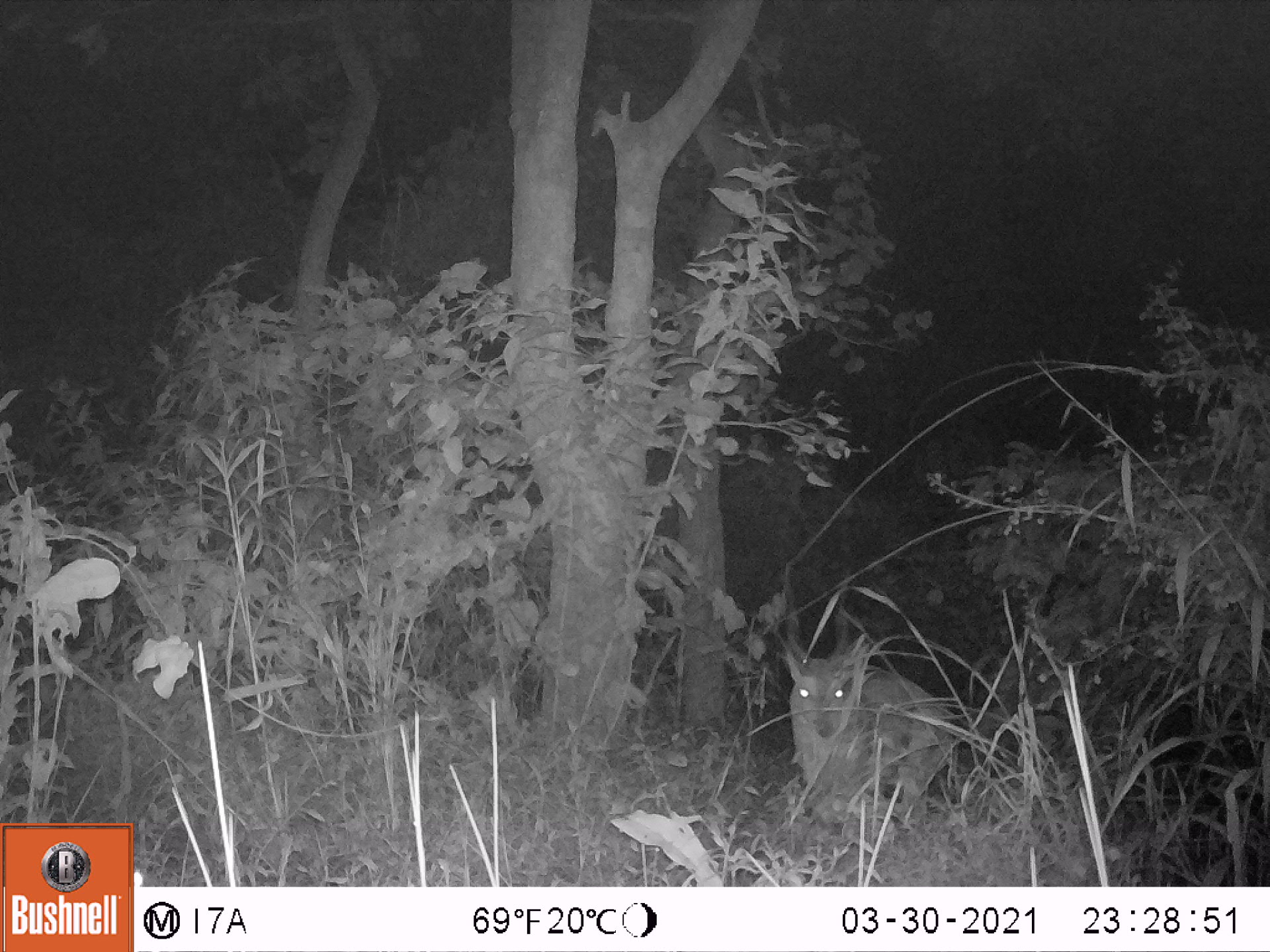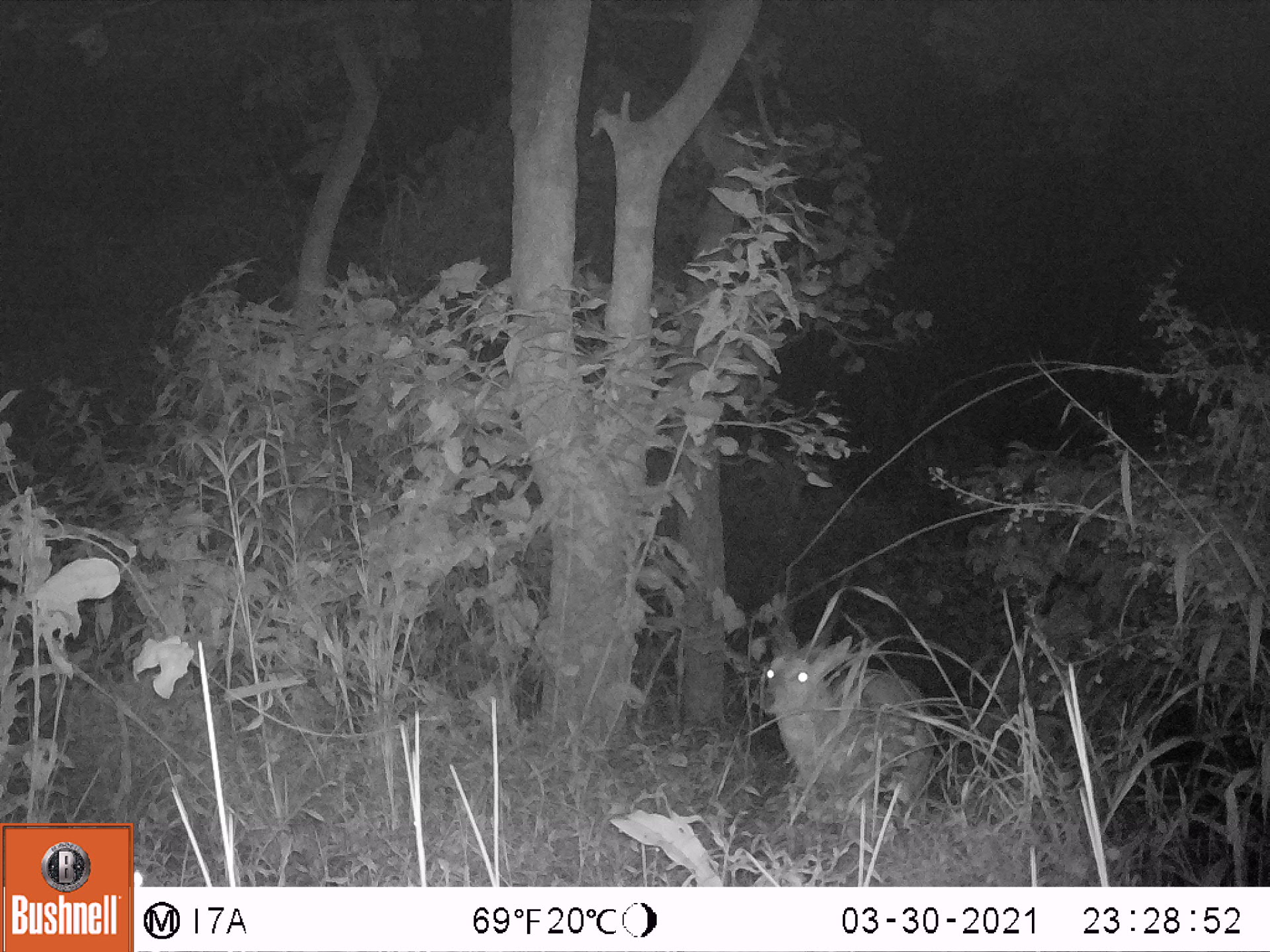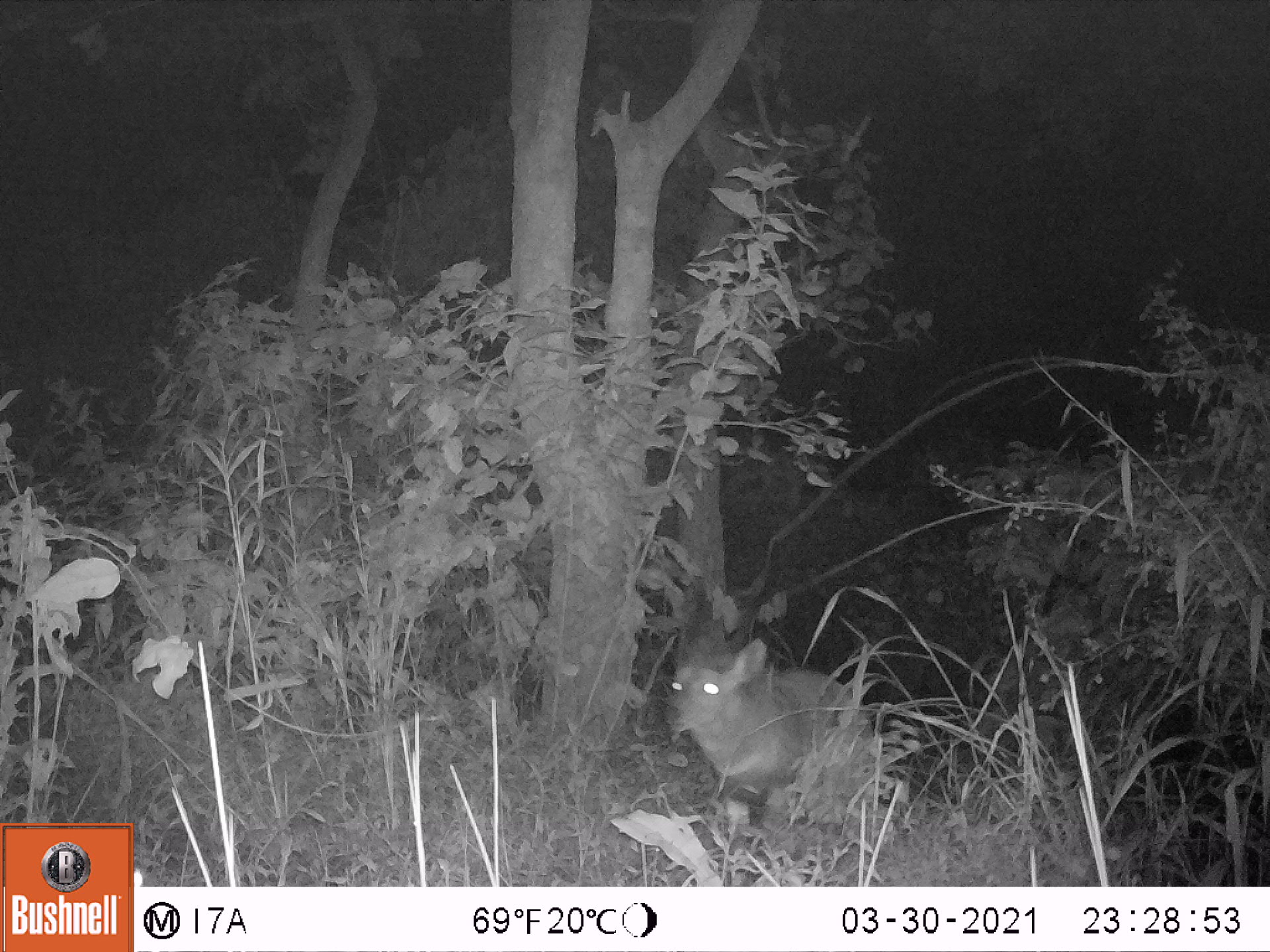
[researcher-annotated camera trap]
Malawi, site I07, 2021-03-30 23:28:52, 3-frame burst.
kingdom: Animalia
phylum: Chordata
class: Mammalia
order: Artiodactyla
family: Bovidae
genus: Tragelaphus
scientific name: Tragelaphus sylvaticus sylvaticus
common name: cape bushbuck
Cape bushbuck (Tragelaphus sylvaticus sylvaticus), count 1.